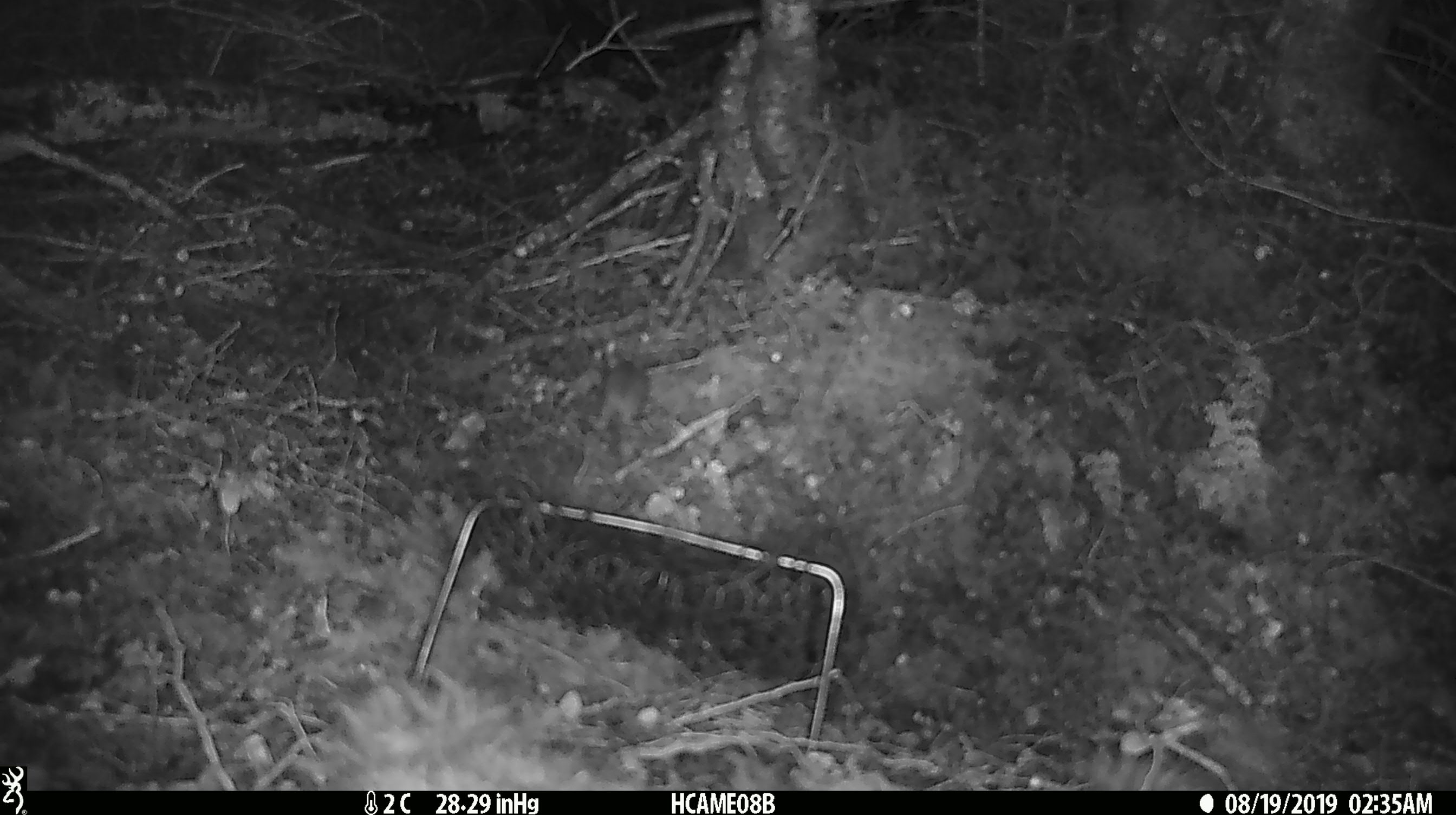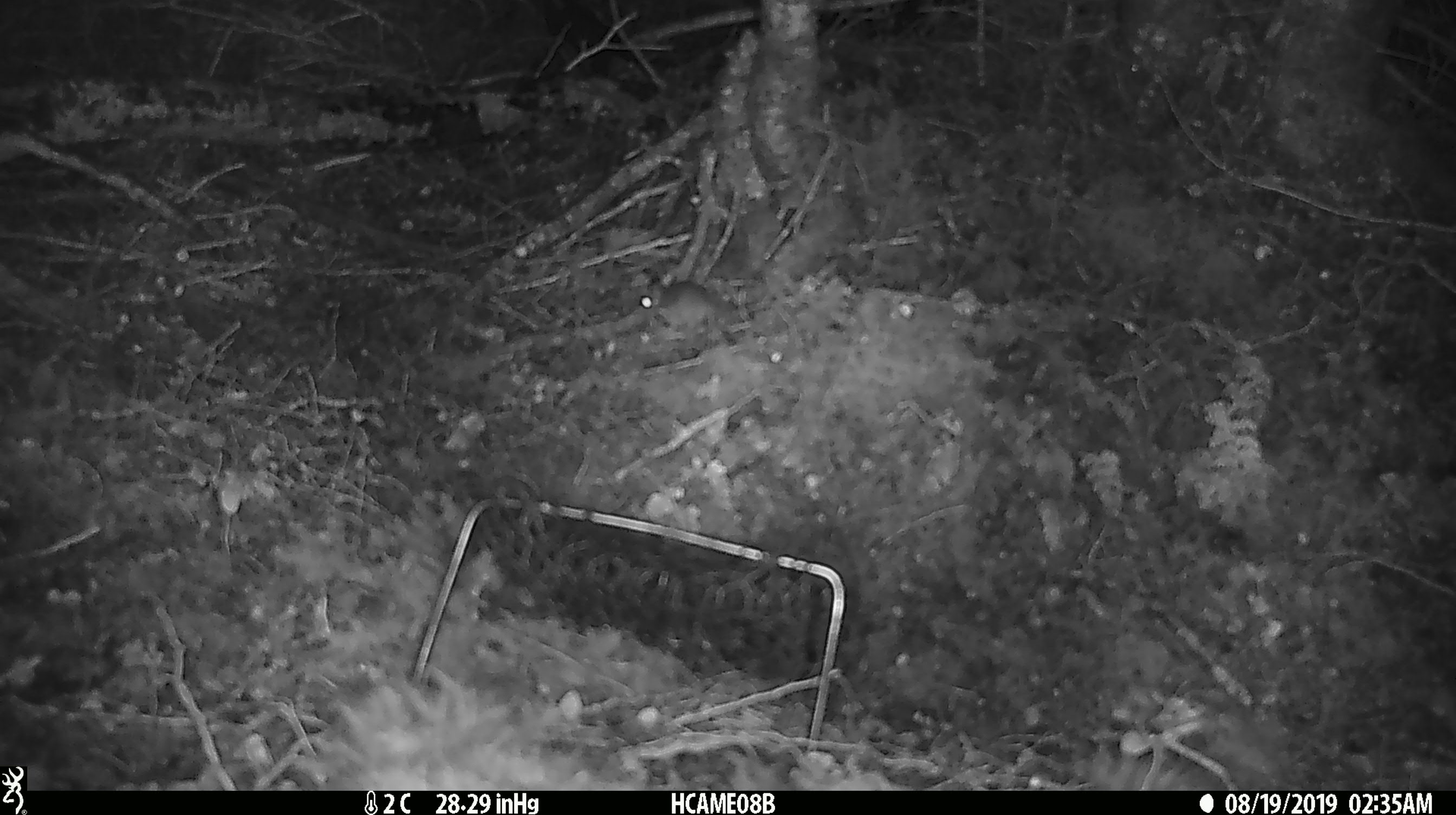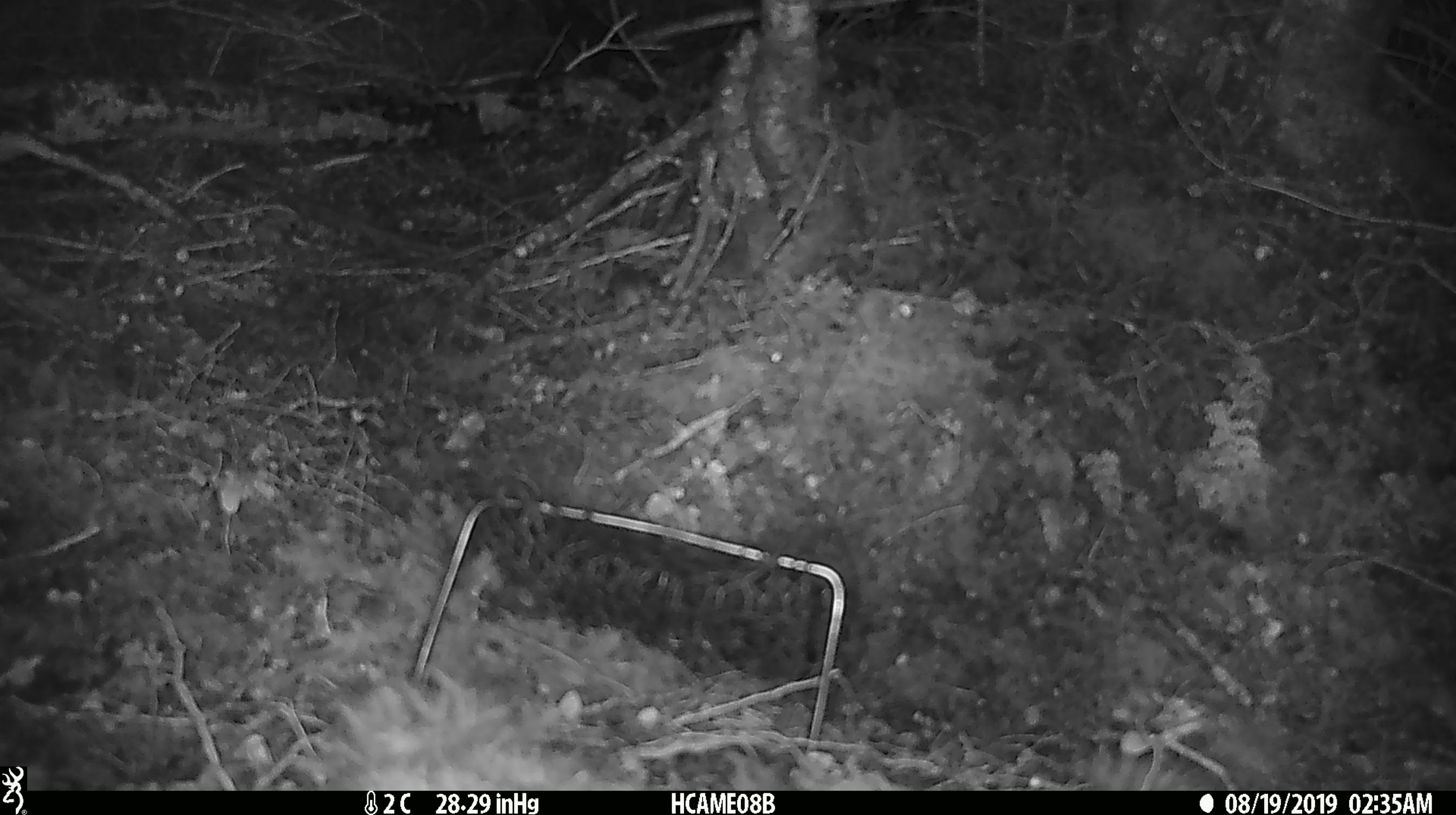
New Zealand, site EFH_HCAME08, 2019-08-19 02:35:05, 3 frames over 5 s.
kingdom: Animalia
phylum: Chordata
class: Mammalia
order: Rodentia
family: Muridae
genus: Mus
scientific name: Mus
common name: mouse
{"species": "mouse (Mus)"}